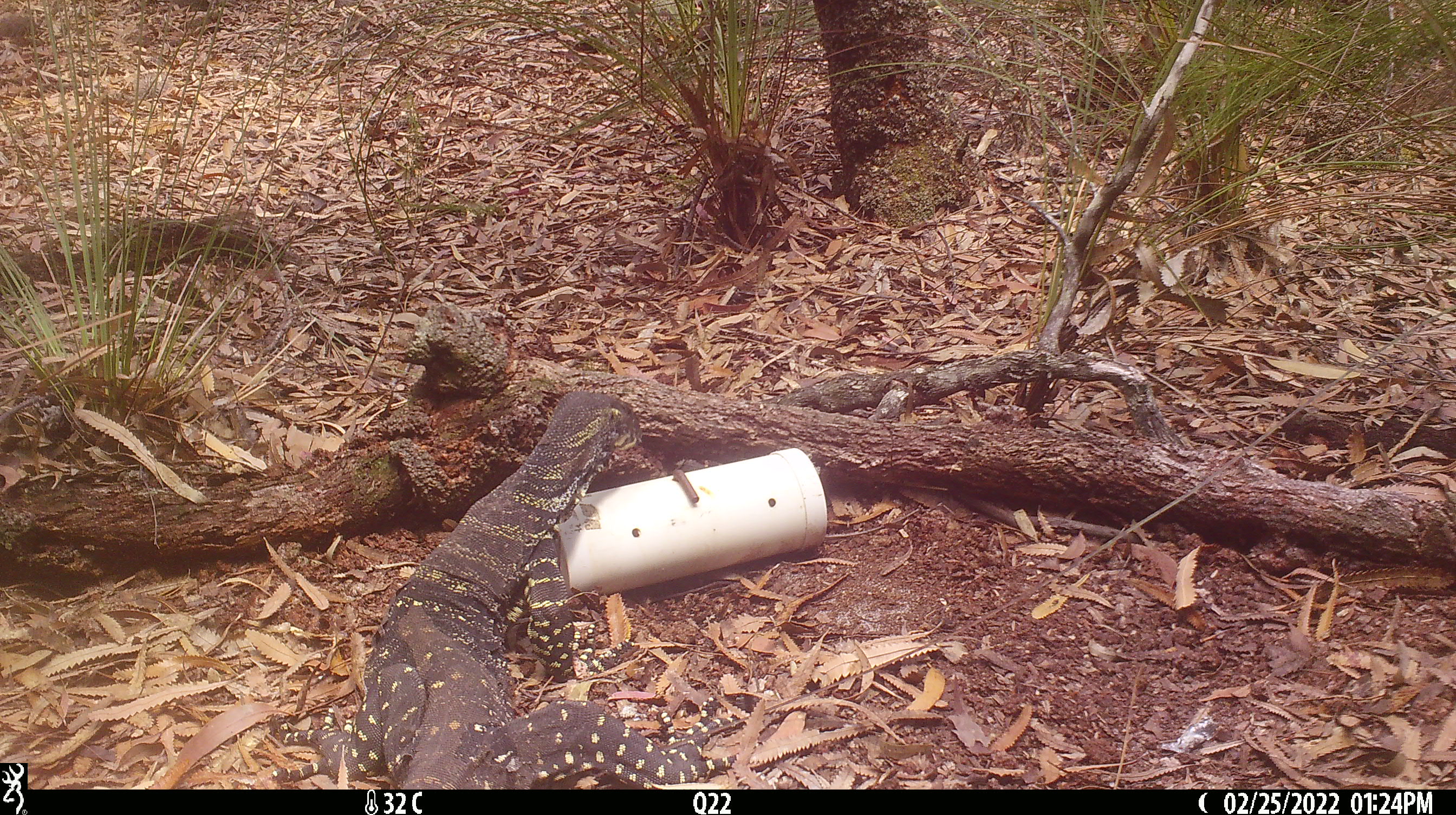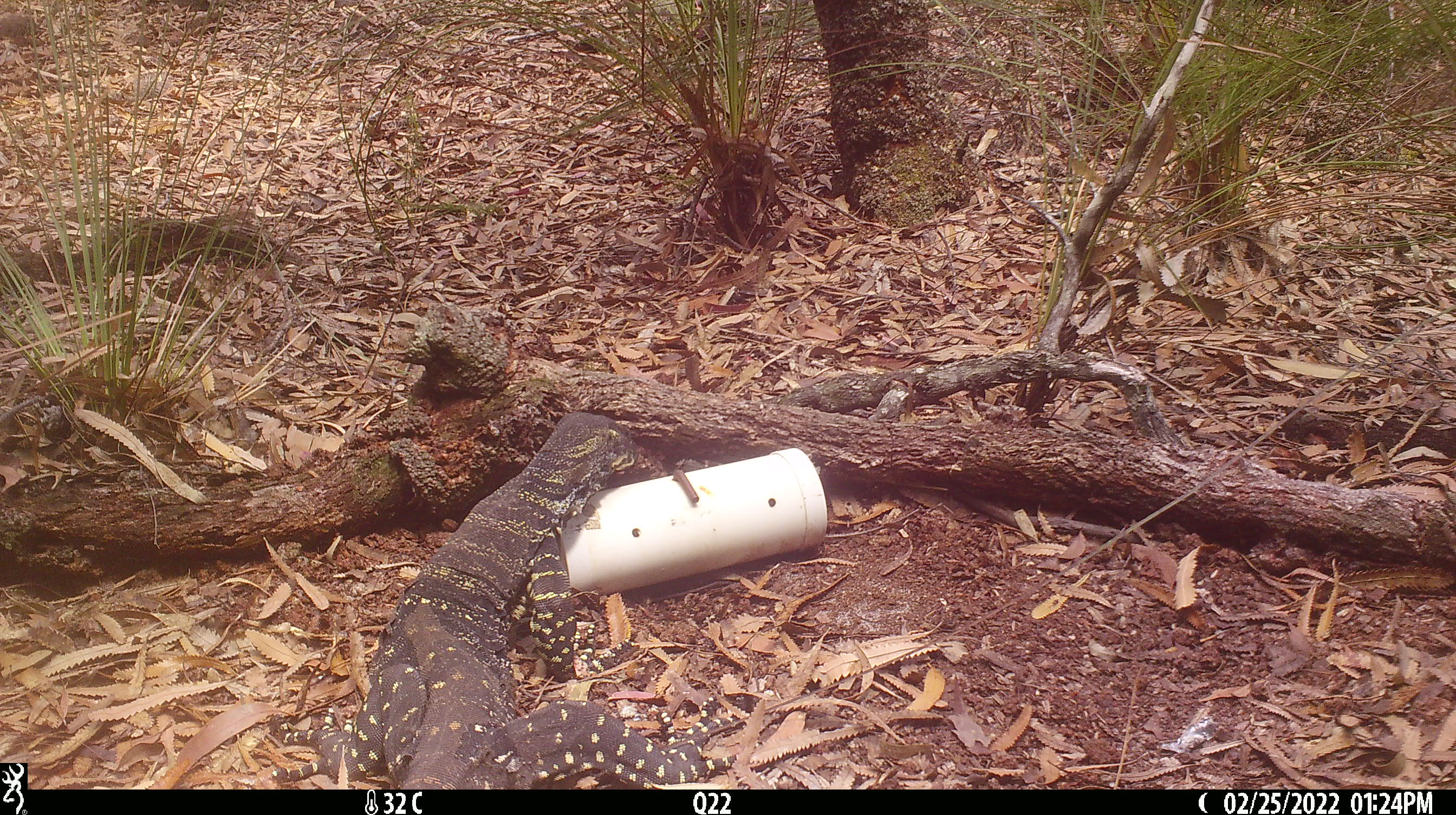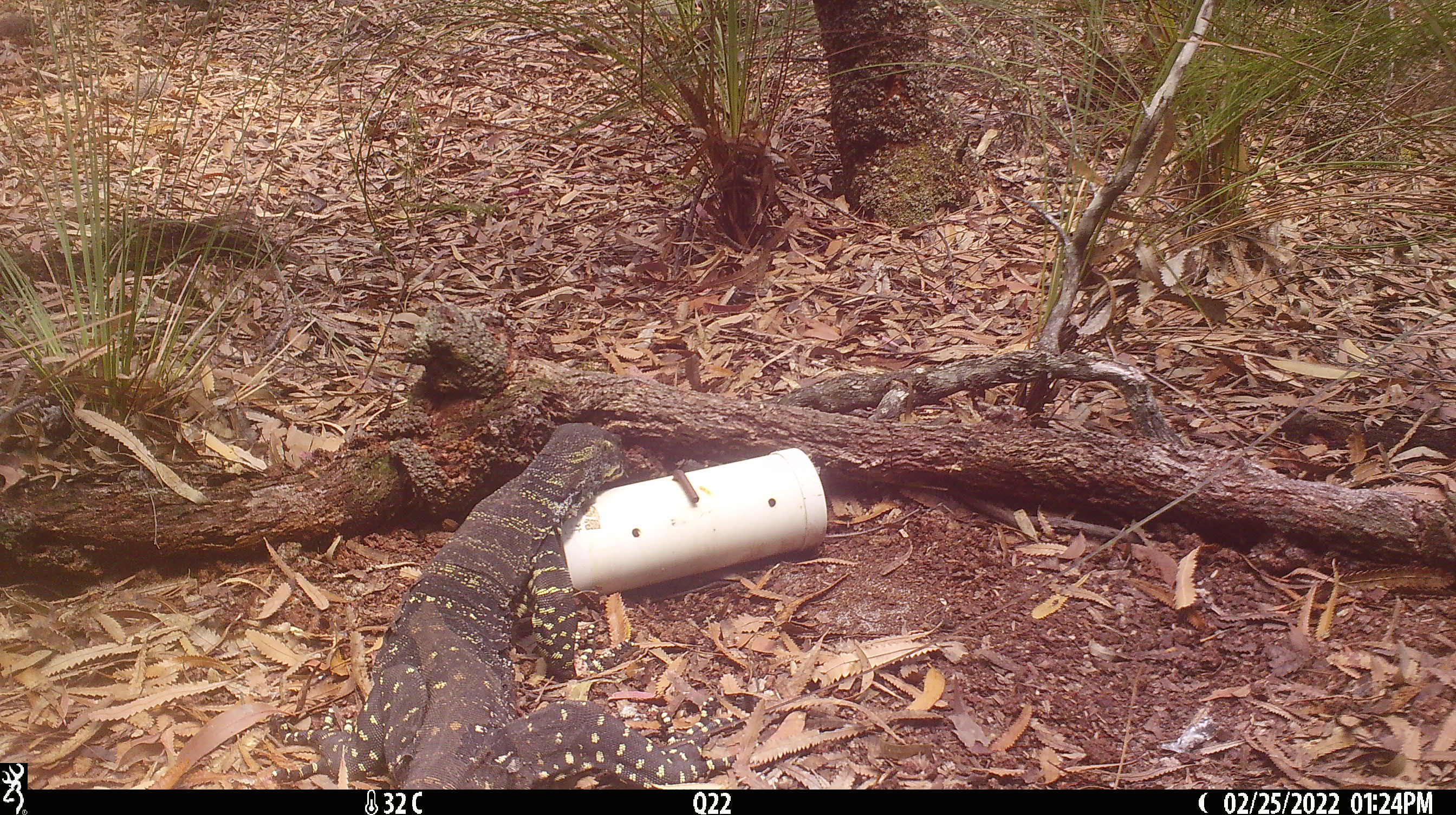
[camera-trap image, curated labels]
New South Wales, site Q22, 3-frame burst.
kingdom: Animalia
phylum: Chordata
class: Reptilia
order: Squamata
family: Varanidae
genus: Varanus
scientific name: Varanus varius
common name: lace monitor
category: goanna